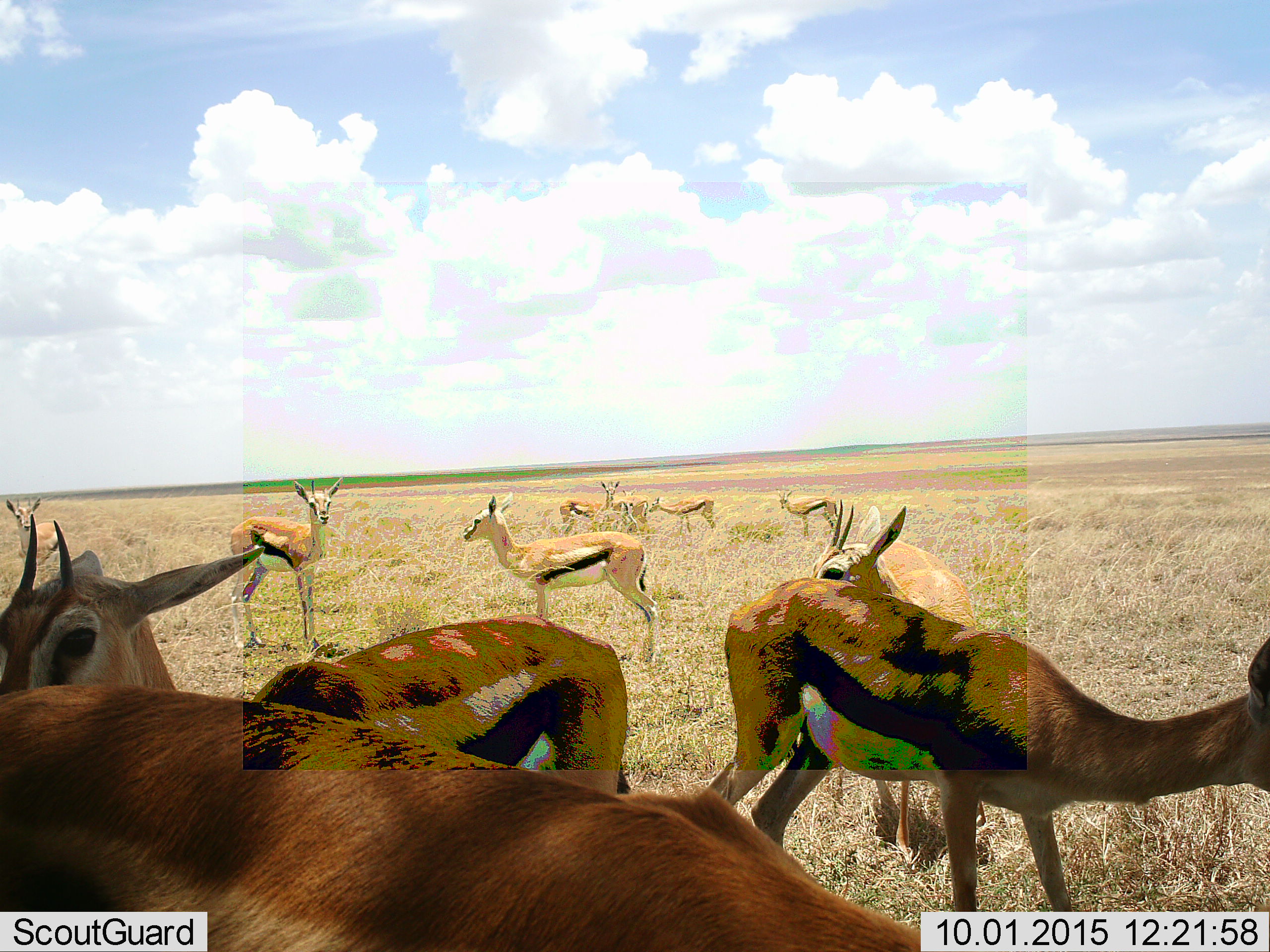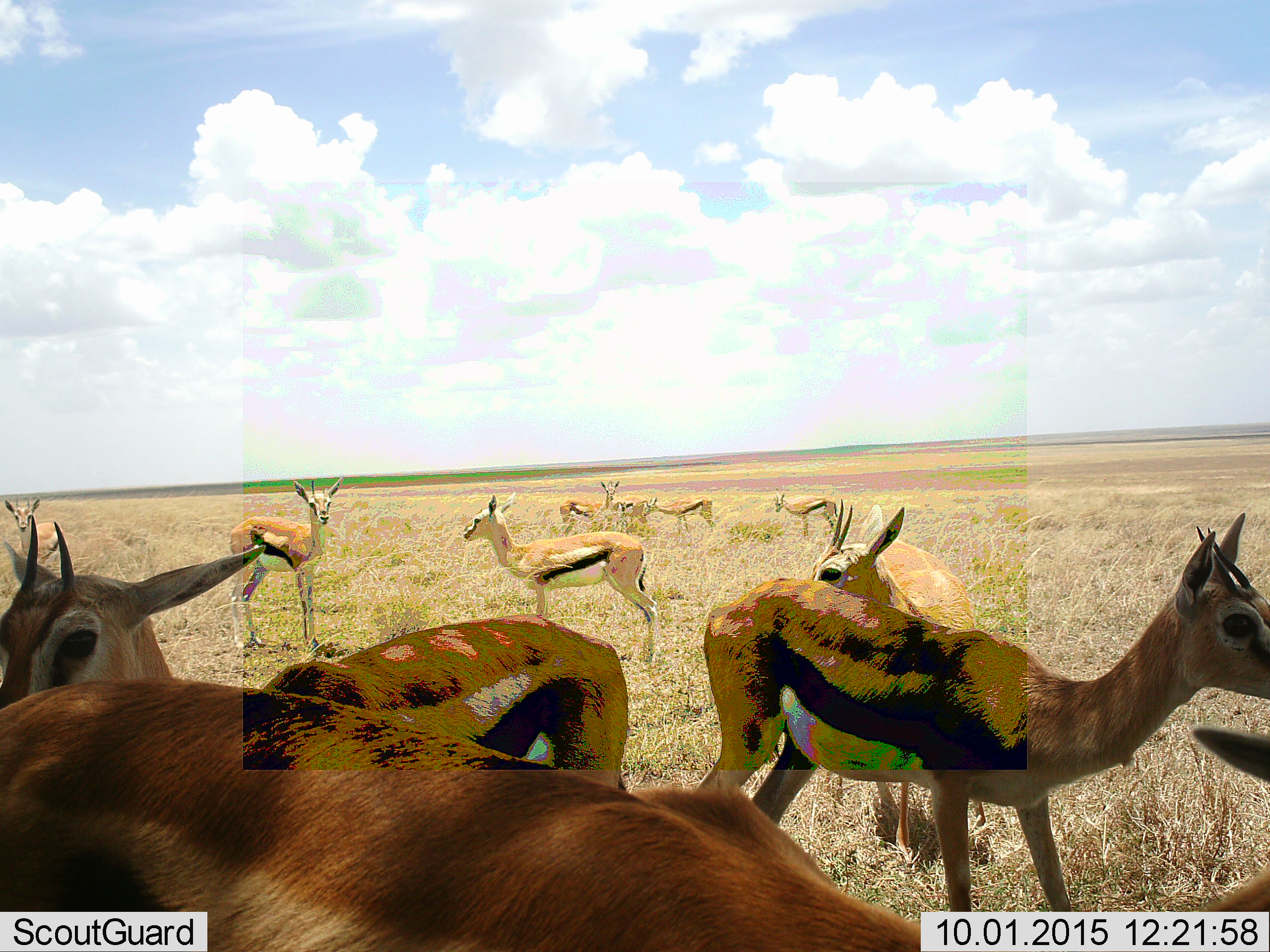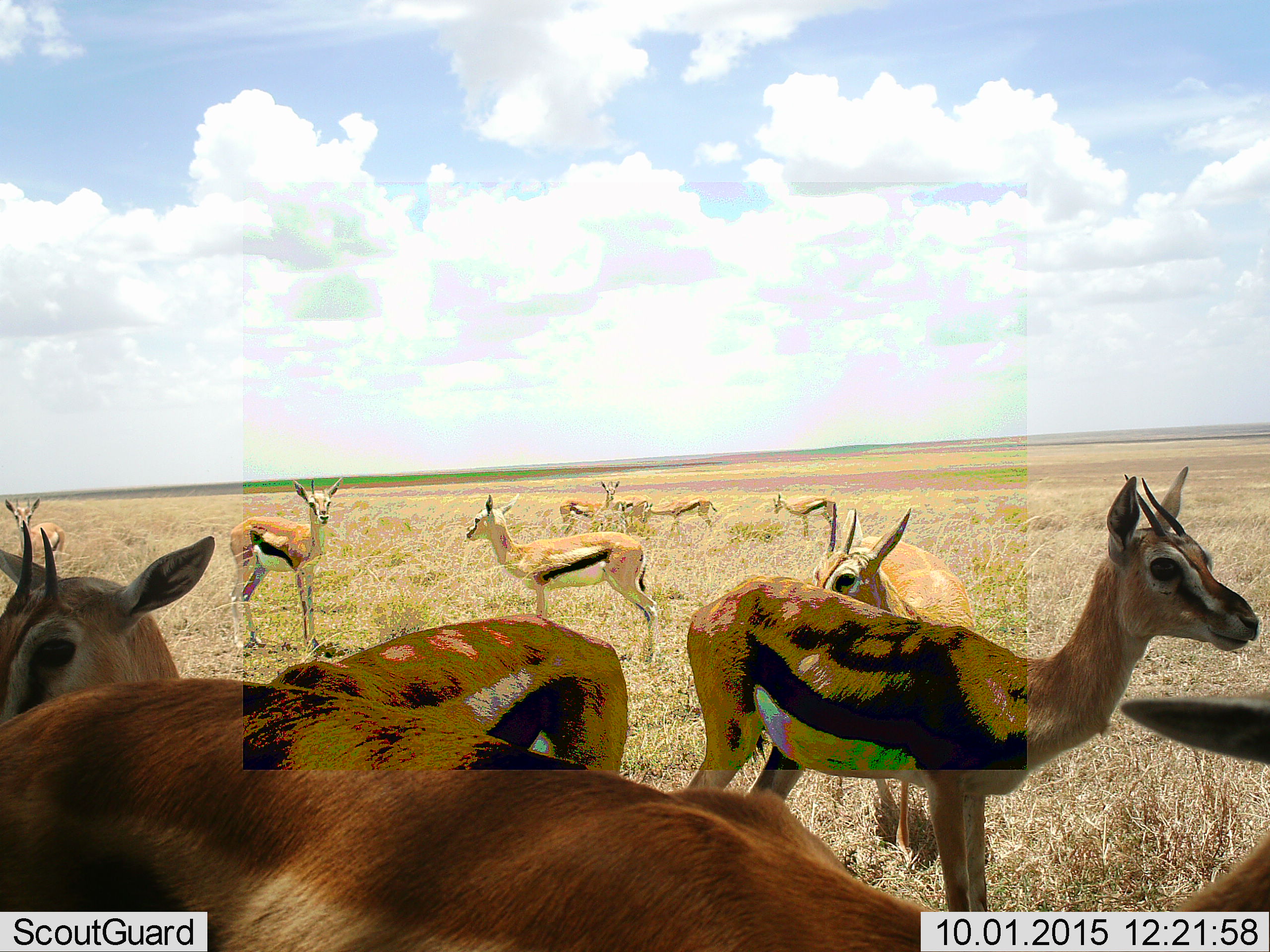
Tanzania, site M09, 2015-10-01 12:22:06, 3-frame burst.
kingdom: Animalia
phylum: Chordata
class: Mammalia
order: Artiodactyla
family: Bovidae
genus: Eudorcas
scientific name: Eudorcas thomsonii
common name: thomson's gazelle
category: gazellethomsons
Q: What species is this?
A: Gazellethomsons (thomson's gazelle) (Eudorcas thomsonii).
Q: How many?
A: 11-50.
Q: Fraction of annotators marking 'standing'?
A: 90%.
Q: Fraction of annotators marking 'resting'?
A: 10%.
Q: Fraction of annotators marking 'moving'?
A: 10%.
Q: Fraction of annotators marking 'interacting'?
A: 10%.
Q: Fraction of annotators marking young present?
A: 30%.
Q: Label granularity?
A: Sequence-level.